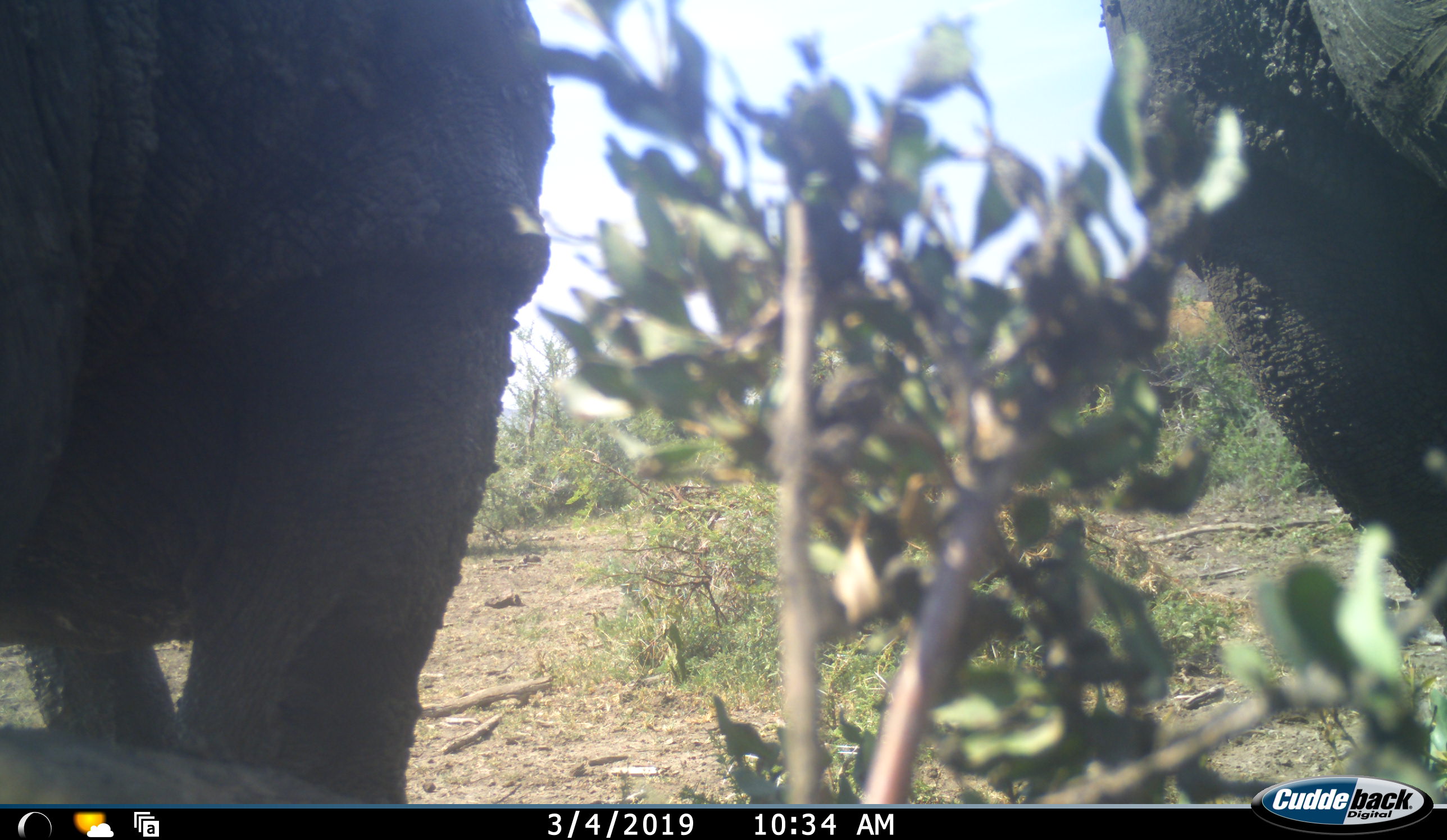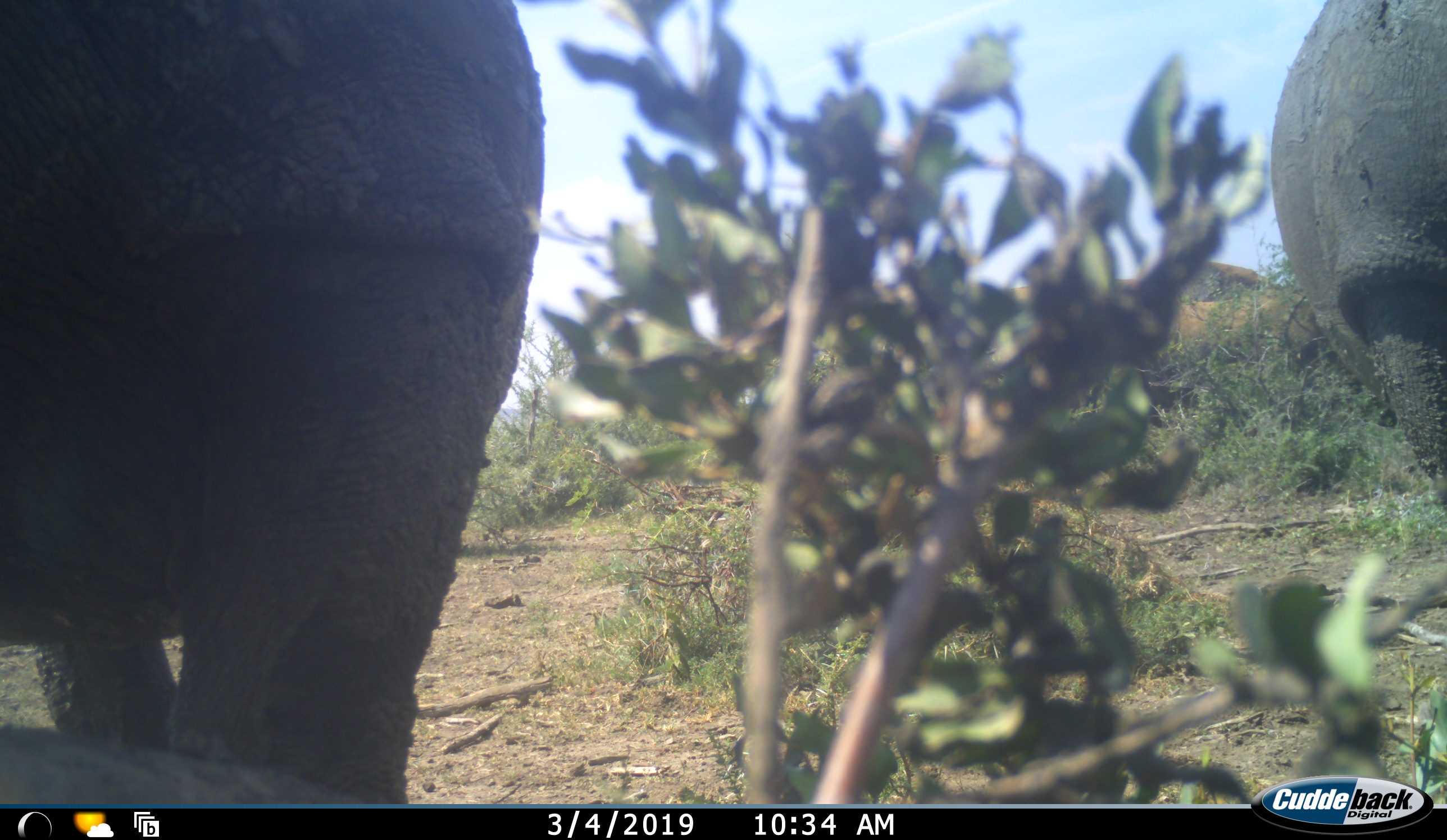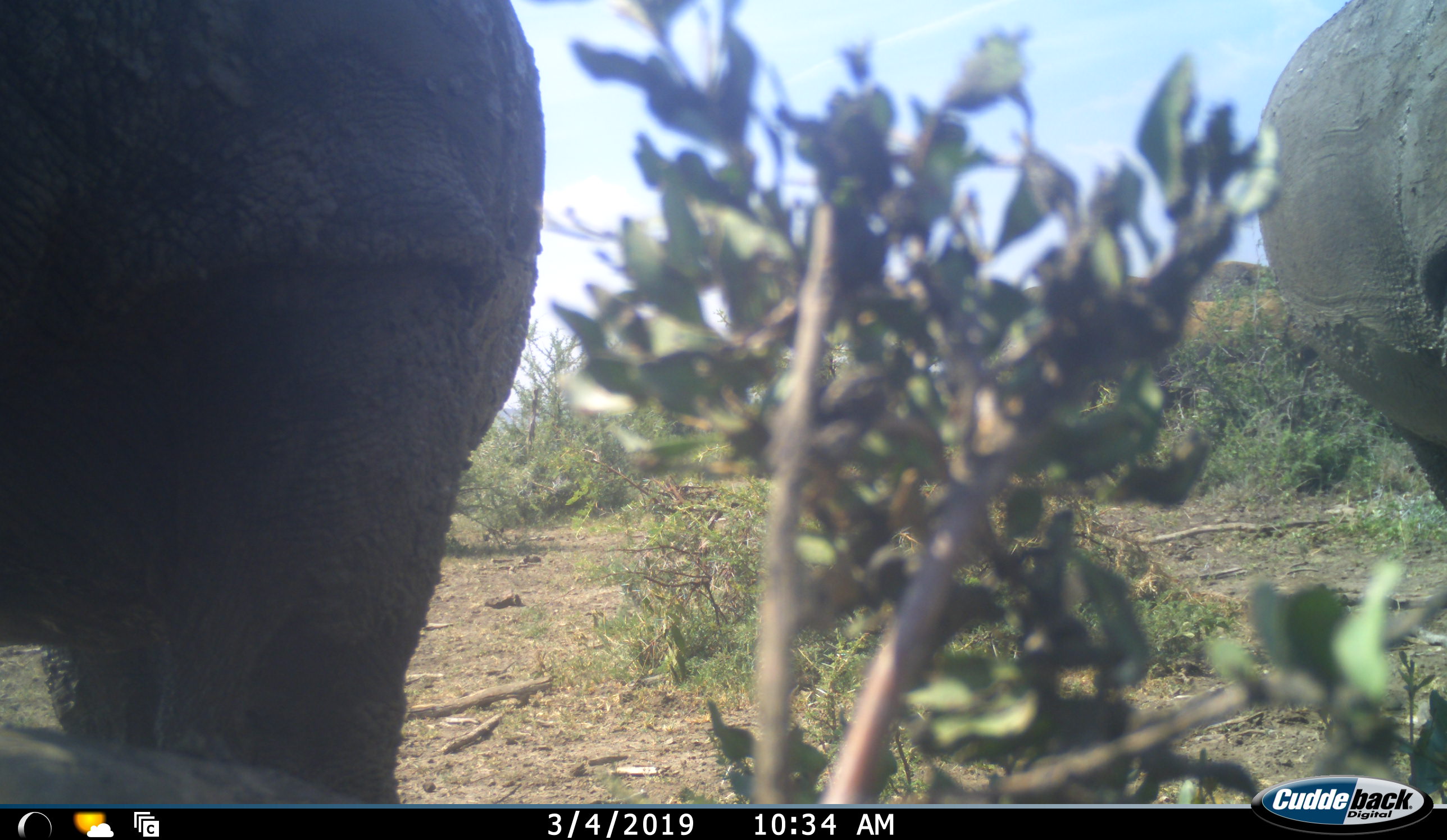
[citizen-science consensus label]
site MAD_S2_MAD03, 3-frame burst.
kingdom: Animalia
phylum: Chordata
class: Mammalia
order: Perissodactyla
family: Rhinocerotidae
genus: Diceros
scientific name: Diceros bicornis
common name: black rhinoceros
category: rhinocerosblack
Rhinocerosblack (black rhinoceros) (Diceros bicornis), count 2. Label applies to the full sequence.